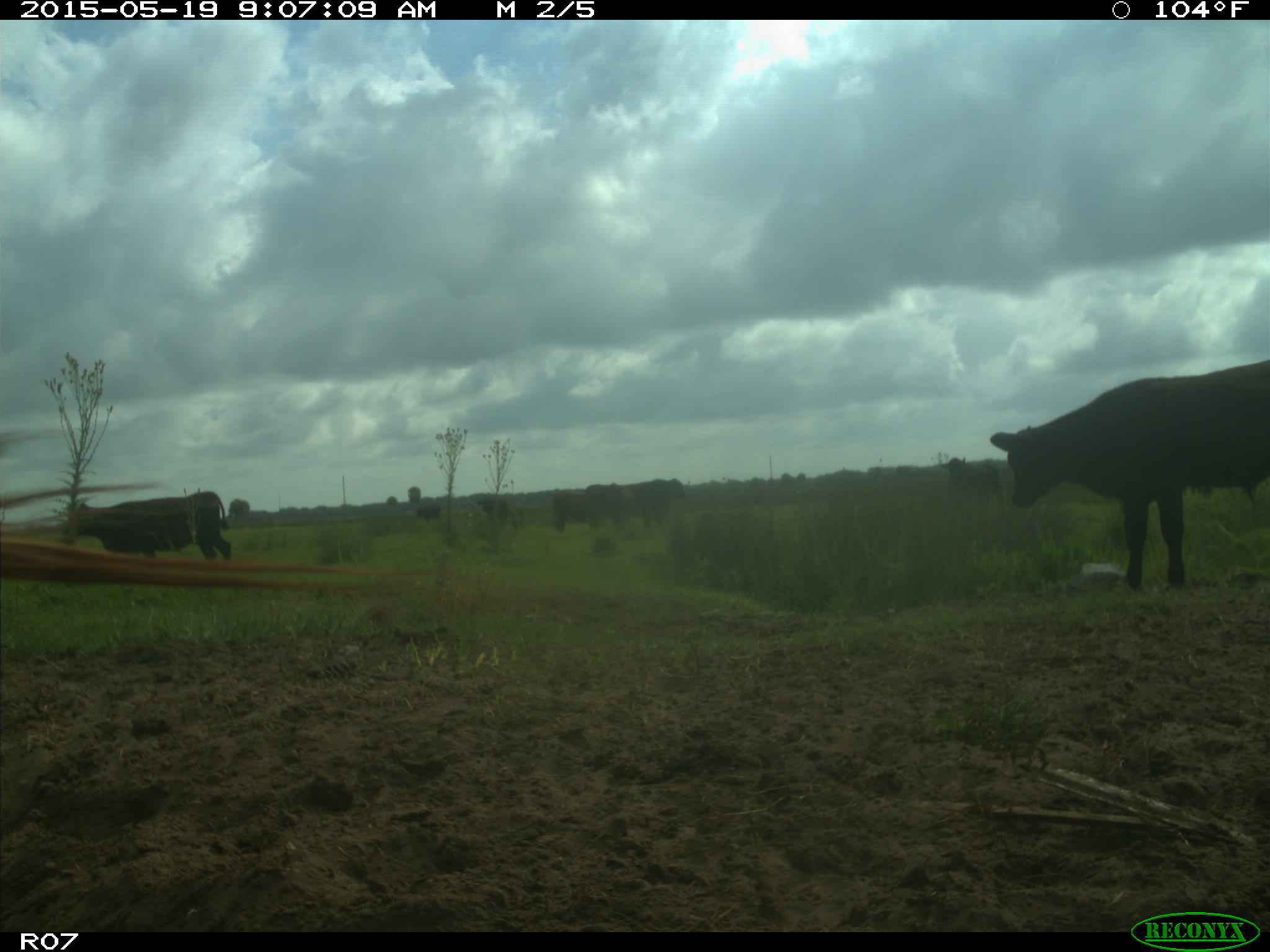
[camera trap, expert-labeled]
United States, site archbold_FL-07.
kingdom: Animalia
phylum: Chordata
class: Mammalia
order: Artiodactyla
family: Bovidae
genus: Bos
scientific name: Bos taurus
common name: domestic cow